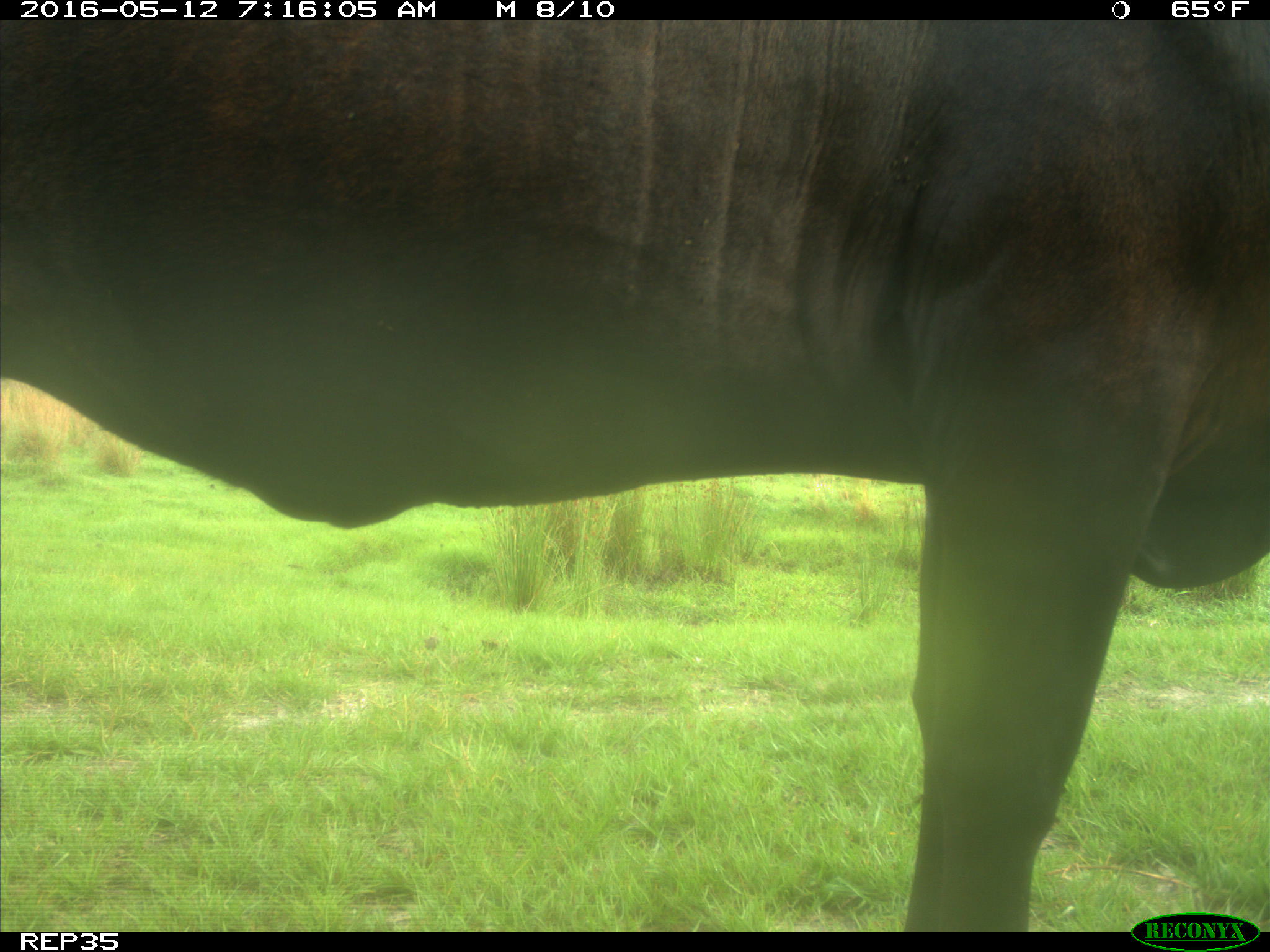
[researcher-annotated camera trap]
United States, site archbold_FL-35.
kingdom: Animalia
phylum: Chordata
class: Mammalia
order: Artiodactyla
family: Bovidae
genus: Bos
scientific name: Bos taurus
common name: domestic cow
Bos taurus (domestic cow).